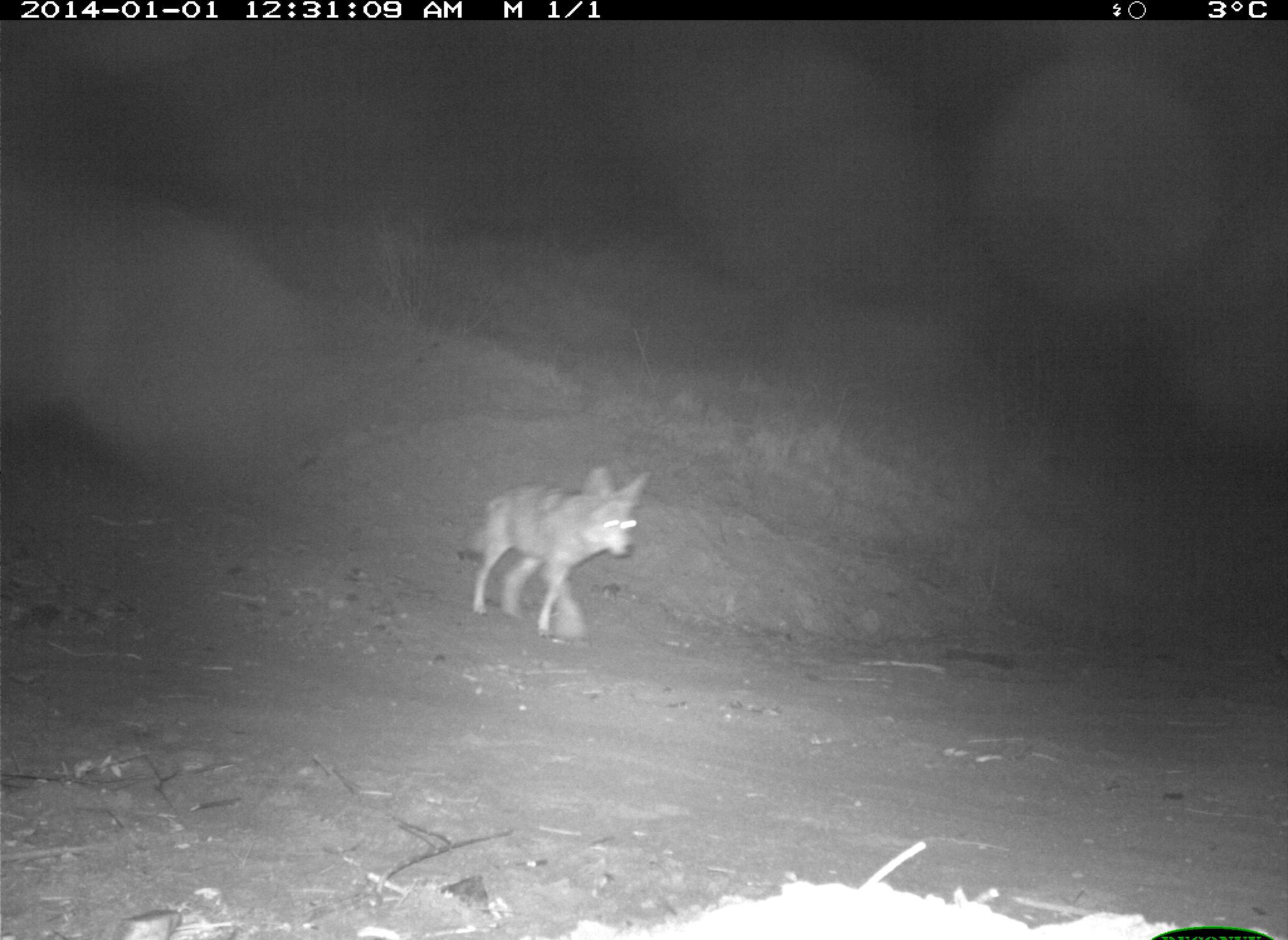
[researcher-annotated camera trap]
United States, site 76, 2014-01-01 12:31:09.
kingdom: Animalia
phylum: Chordata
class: Mammalia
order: Carnivora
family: Canidae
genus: Canis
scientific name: Canis latrans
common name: coyote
Coyote (Canis latrans).